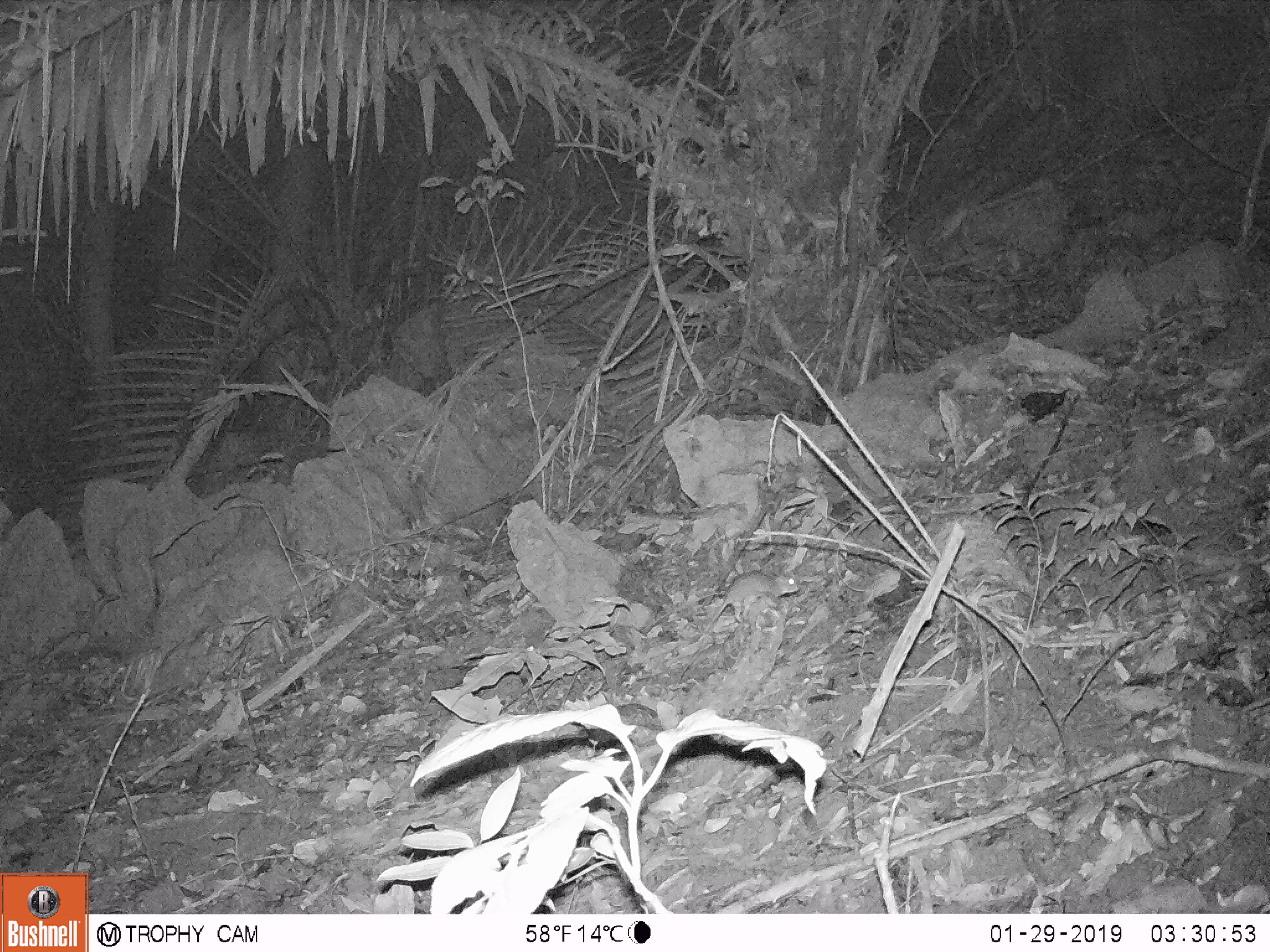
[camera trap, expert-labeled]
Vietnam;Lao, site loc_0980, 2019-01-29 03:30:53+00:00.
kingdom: Animalia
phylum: Chordata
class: Mammalia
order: Rodentia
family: Muridae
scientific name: Muridae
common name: old-world mice and rats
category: unidentified murid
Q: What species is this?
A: Unidentified murid (old-world mice and rats) (Muridae).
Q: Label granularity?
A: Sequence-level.